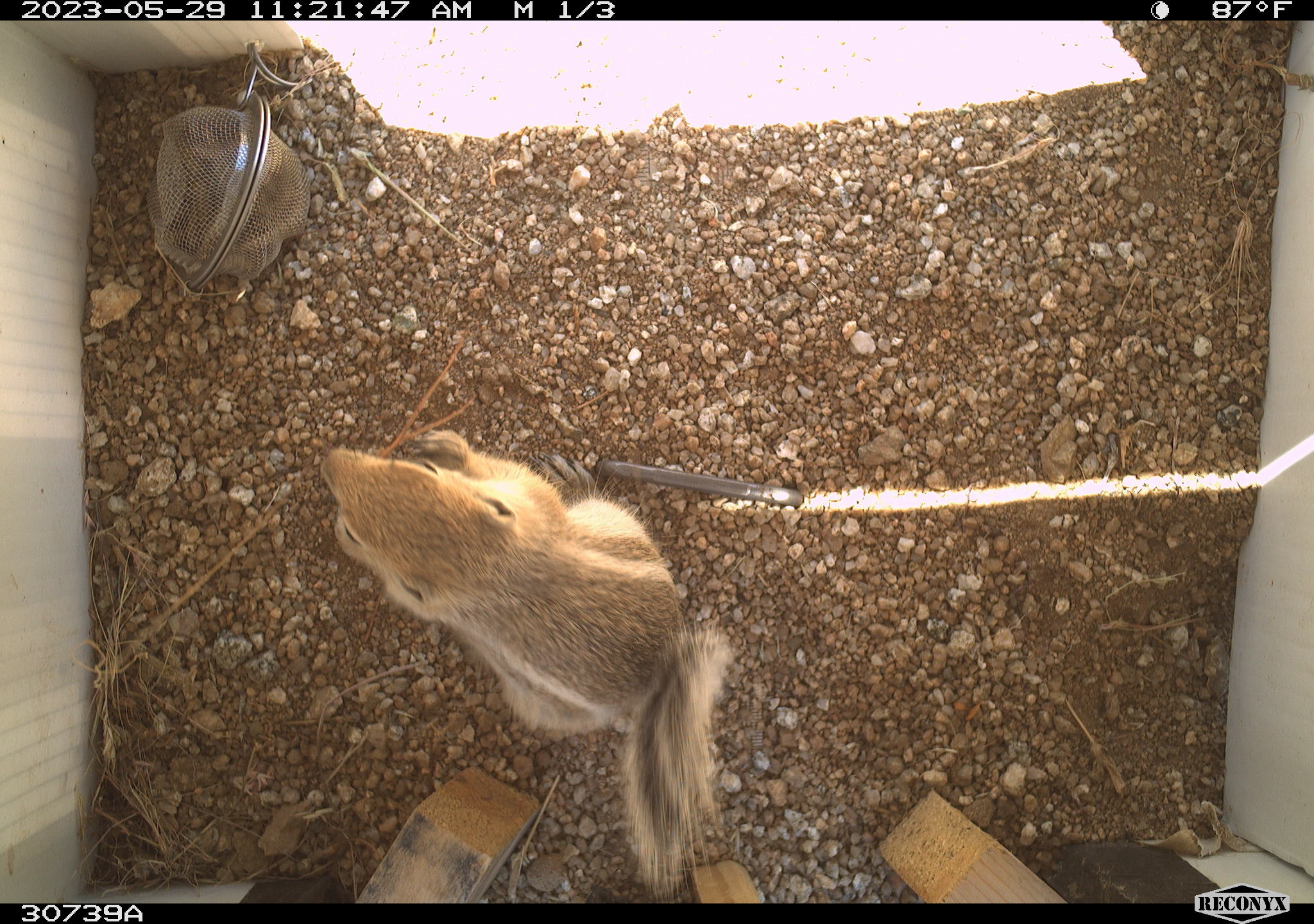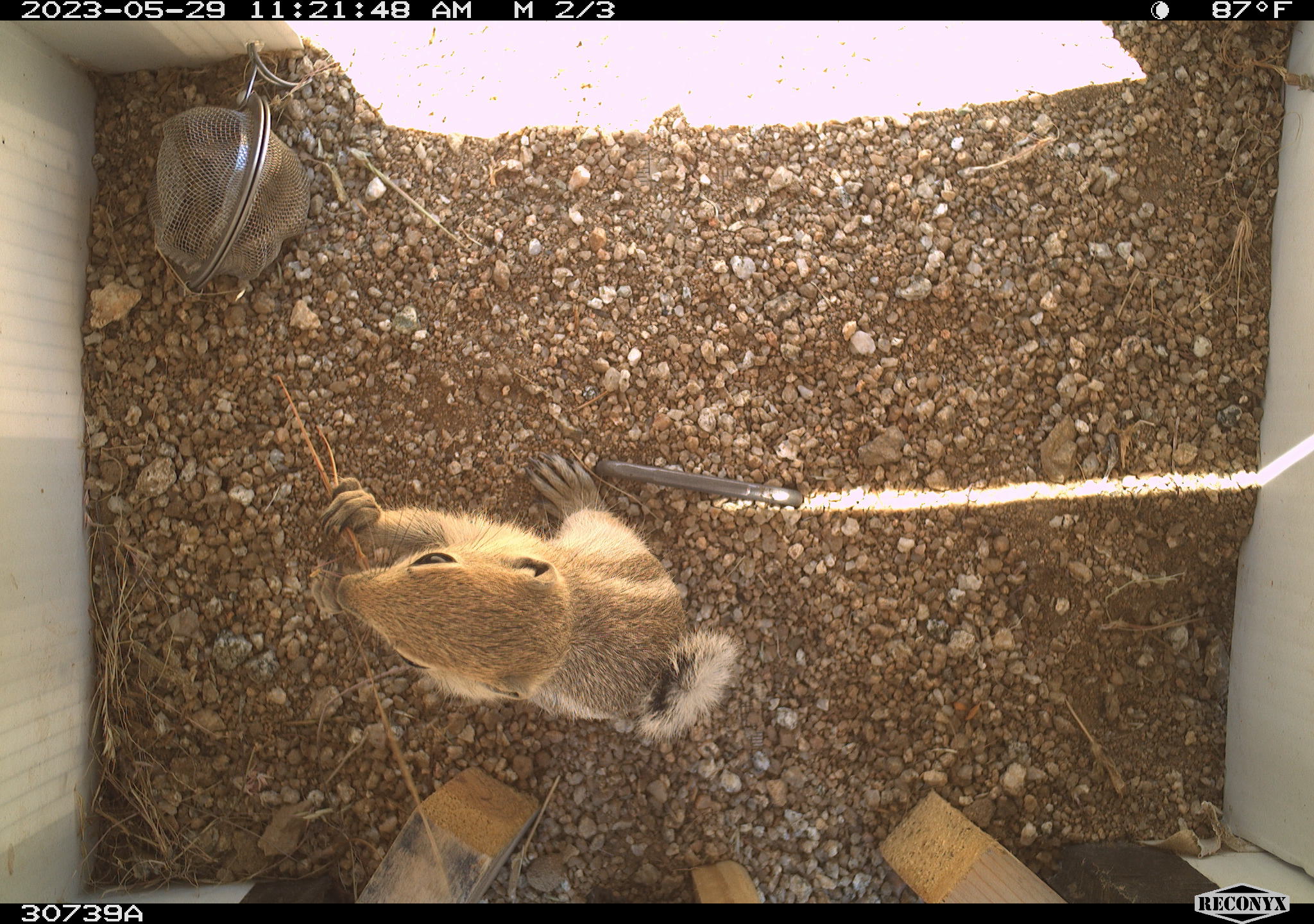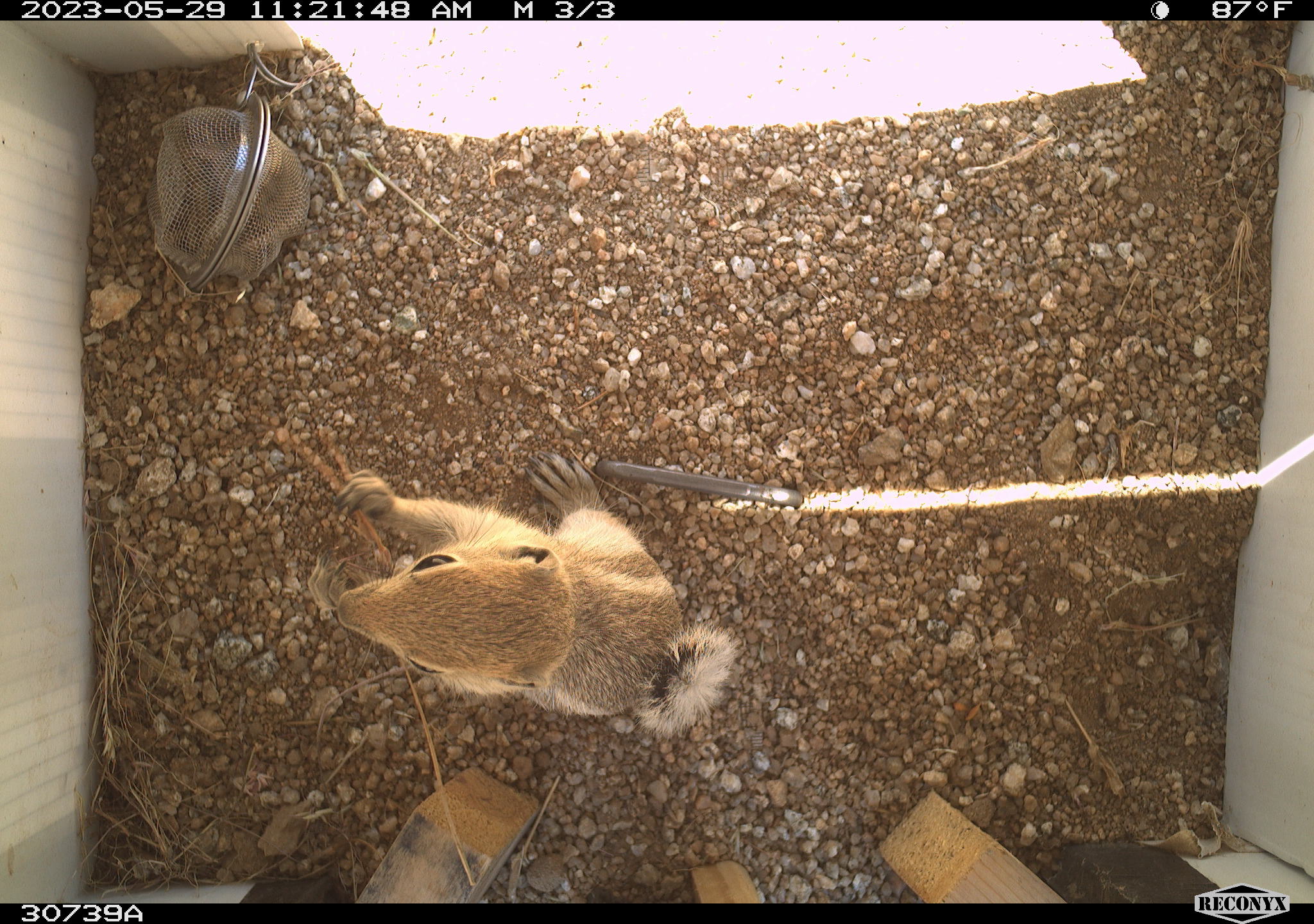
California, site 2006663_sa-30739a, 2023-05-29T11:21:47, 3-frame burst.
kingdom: Animalia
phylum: Chordata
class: Mammalia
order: Rodentia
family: Sciuridae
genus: Ammospermophilus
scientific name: Ammospermophilus leucurus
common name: white-tailed antelope squirrel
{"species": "white-tailed antelope squirrel (Ammospermophilus leucurus)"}